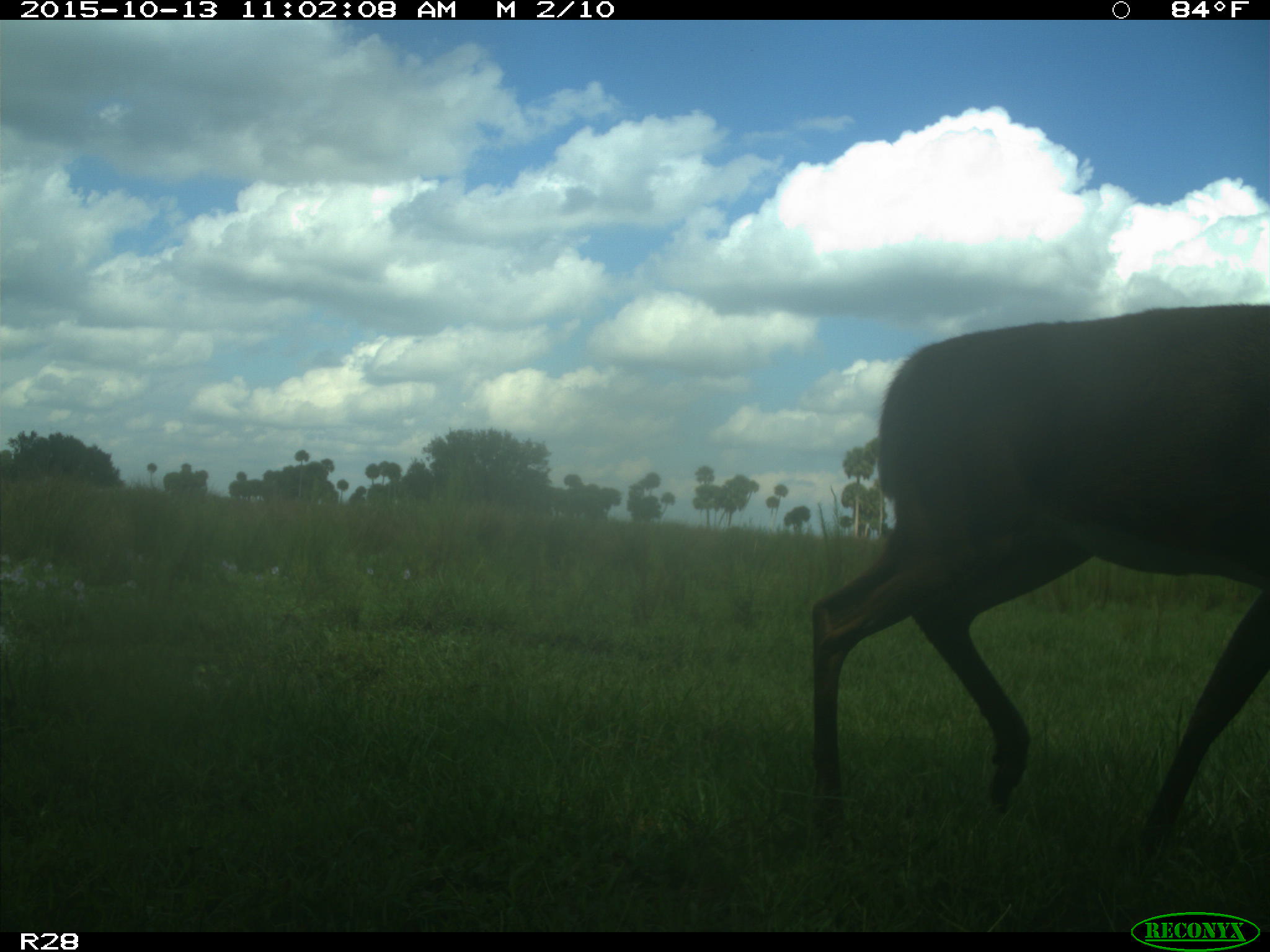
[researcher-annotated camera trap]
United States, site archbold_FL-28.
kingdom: Animalia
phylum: Chordata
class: Mammalia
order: Artiodactyla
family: Cervidae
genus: Odocoileus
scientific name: Odocoileus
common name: deer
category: unidentified deer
Unidentified deer (deer) (Odocoileus).